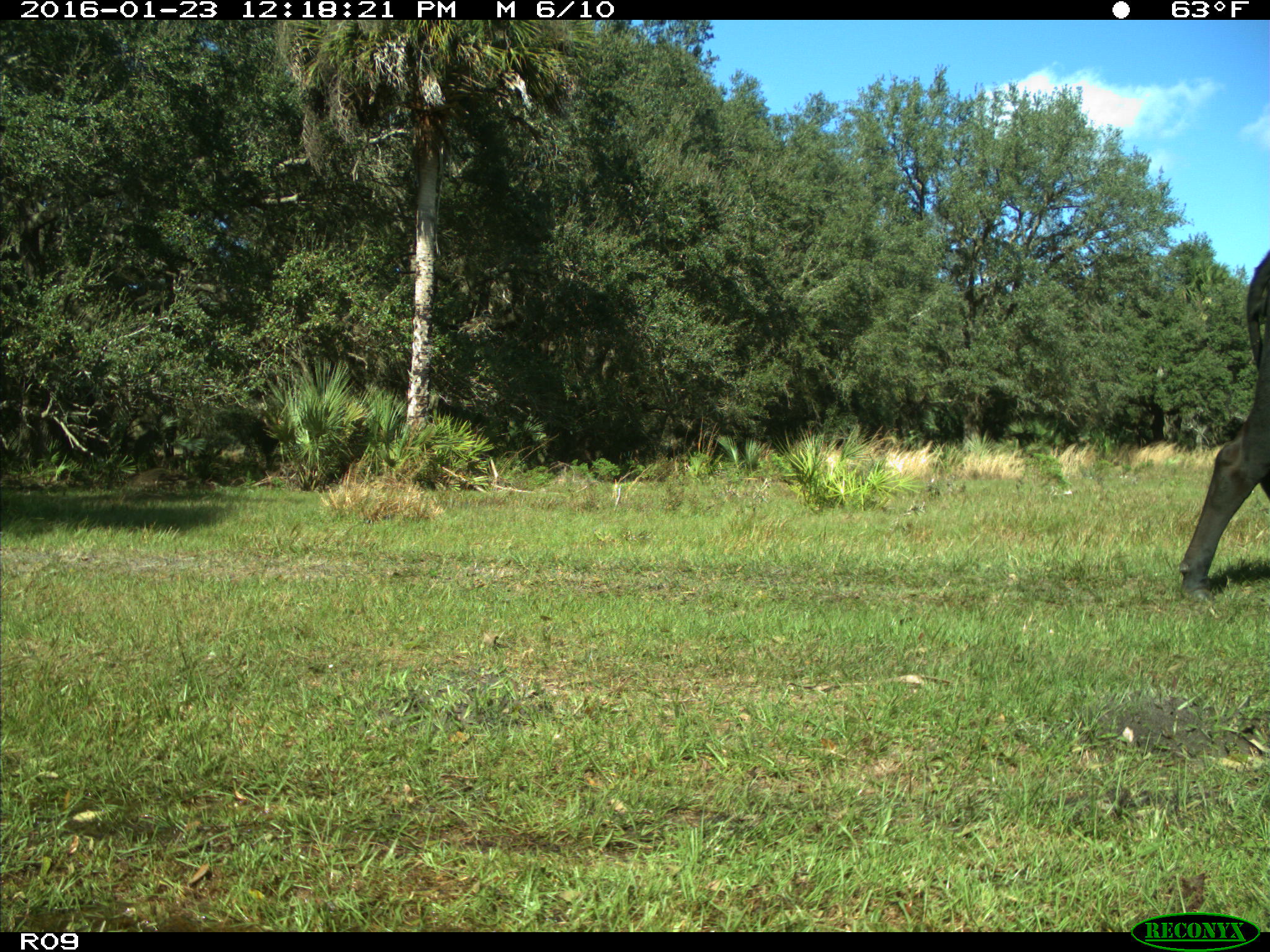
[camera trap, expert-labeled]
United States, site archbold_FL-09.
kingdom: Animalia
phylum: Chordata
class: Mammalia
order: Artiodactyla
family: Bovidae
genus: Bos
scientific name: Bos taurus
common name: domestic cow